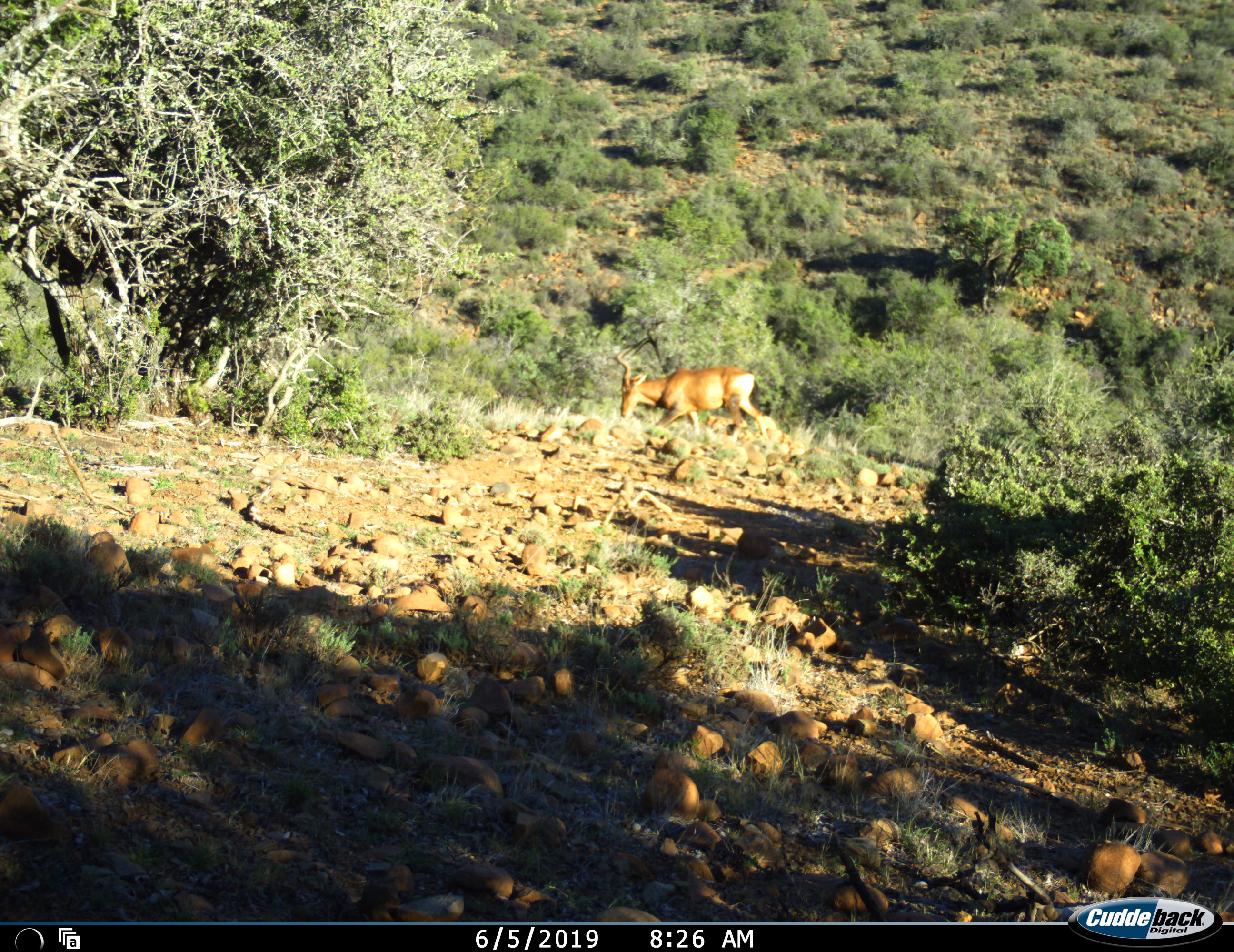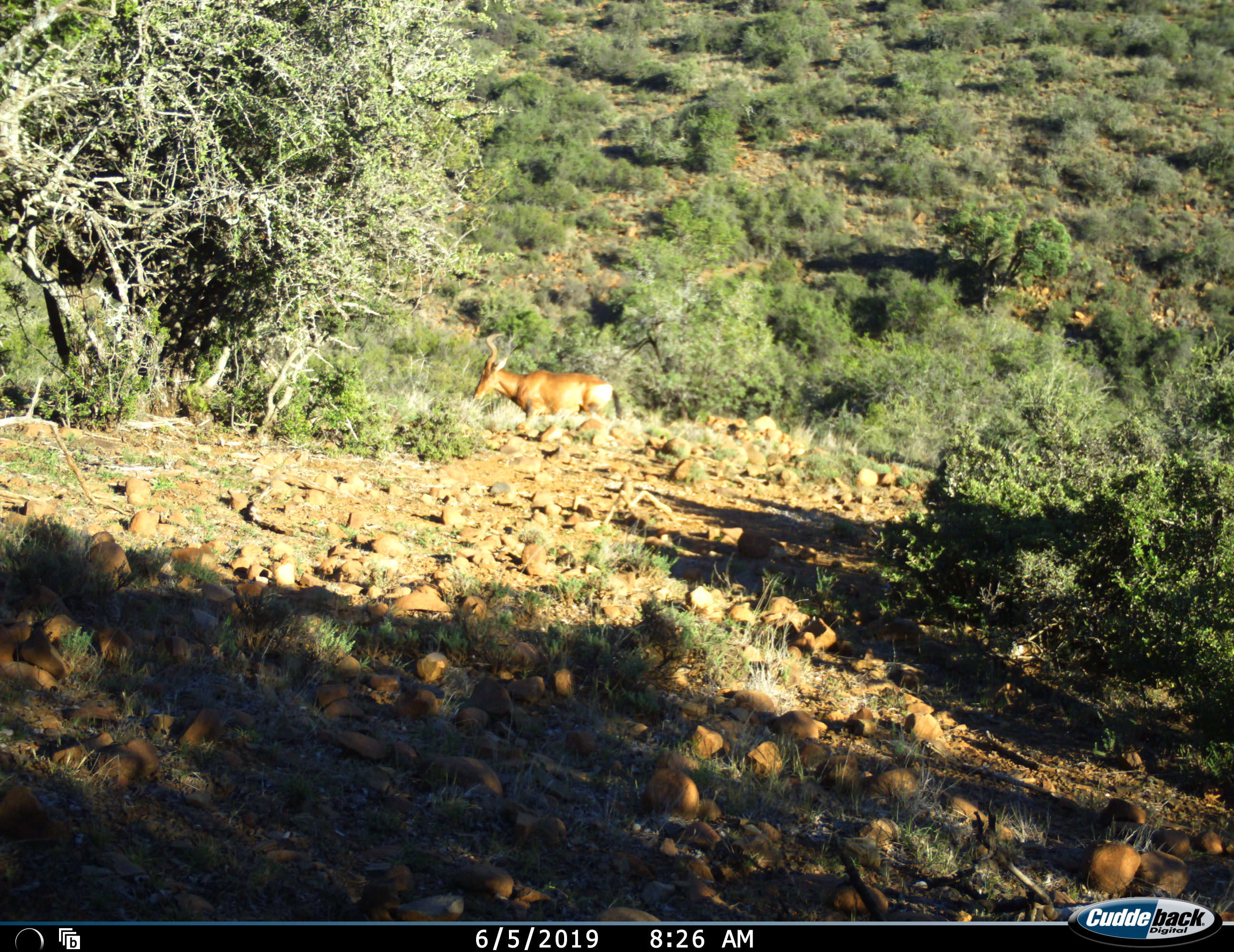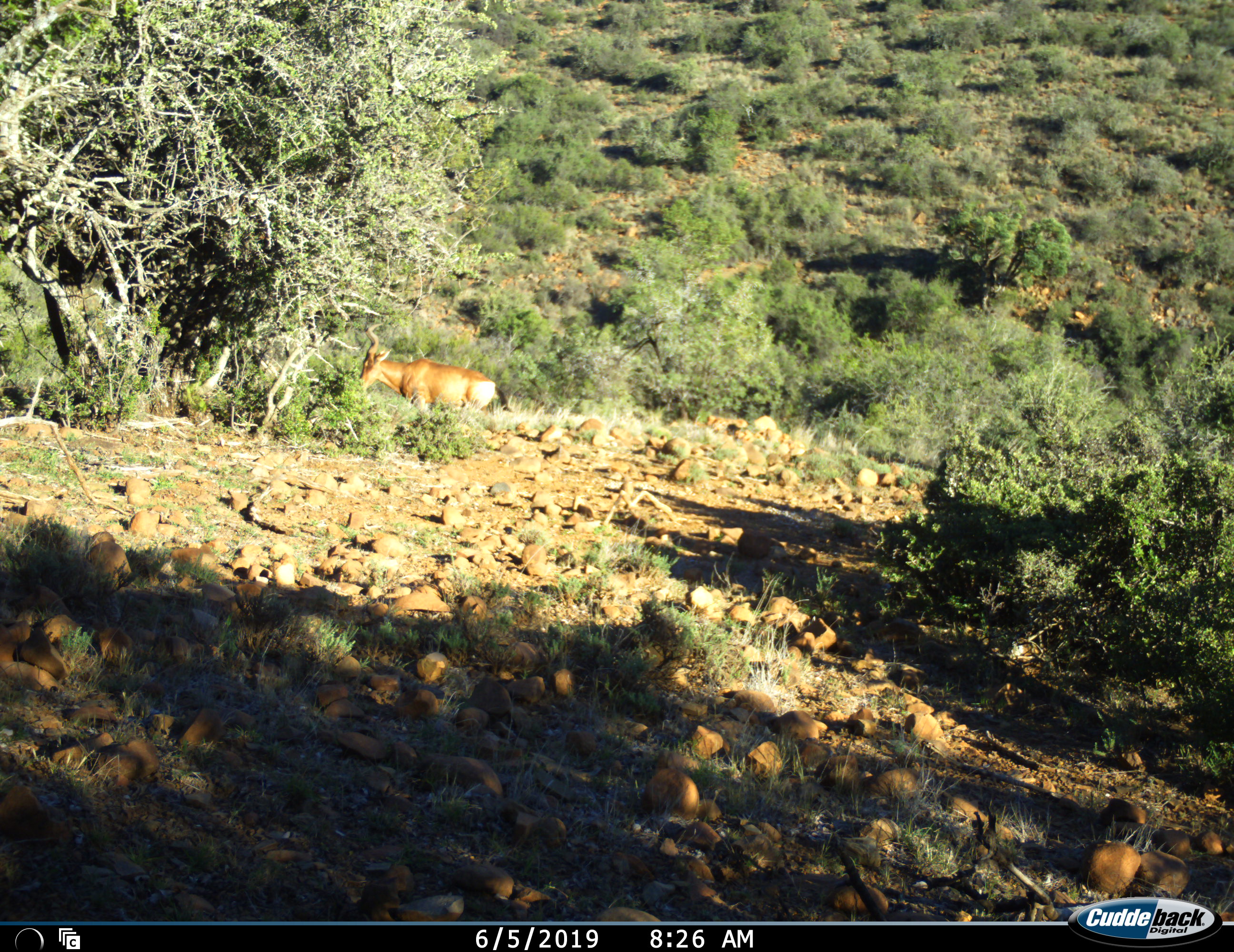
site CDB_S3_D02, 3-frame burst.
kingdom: Animalia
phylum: Chordata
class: Mammalia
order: Artiodactyla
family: Bovidae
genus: Alcelaphus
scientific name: Alcelaphus buselaphus caama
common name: red hartebeest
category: hartebeestred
Hartebeestred (red hartebeest) (Alcelaphus buselaphus caama), count 1. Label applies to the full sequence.